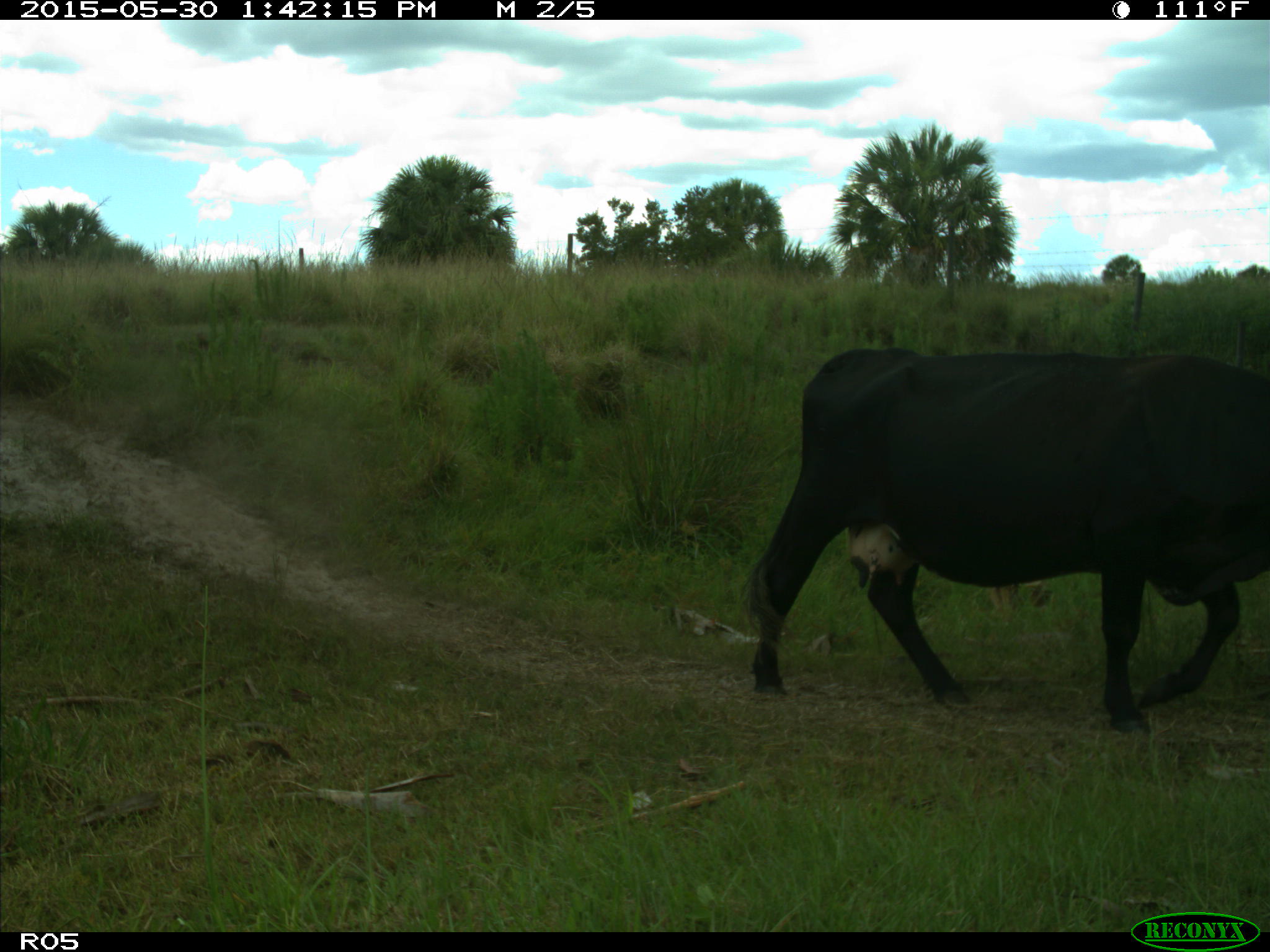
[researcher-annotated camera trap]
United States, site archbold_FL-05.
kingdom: Animalia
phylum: Chordata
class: Mammalia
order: Artiodactyla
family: Bovidae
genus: Bos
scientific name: Bos taurus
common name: domestic cow